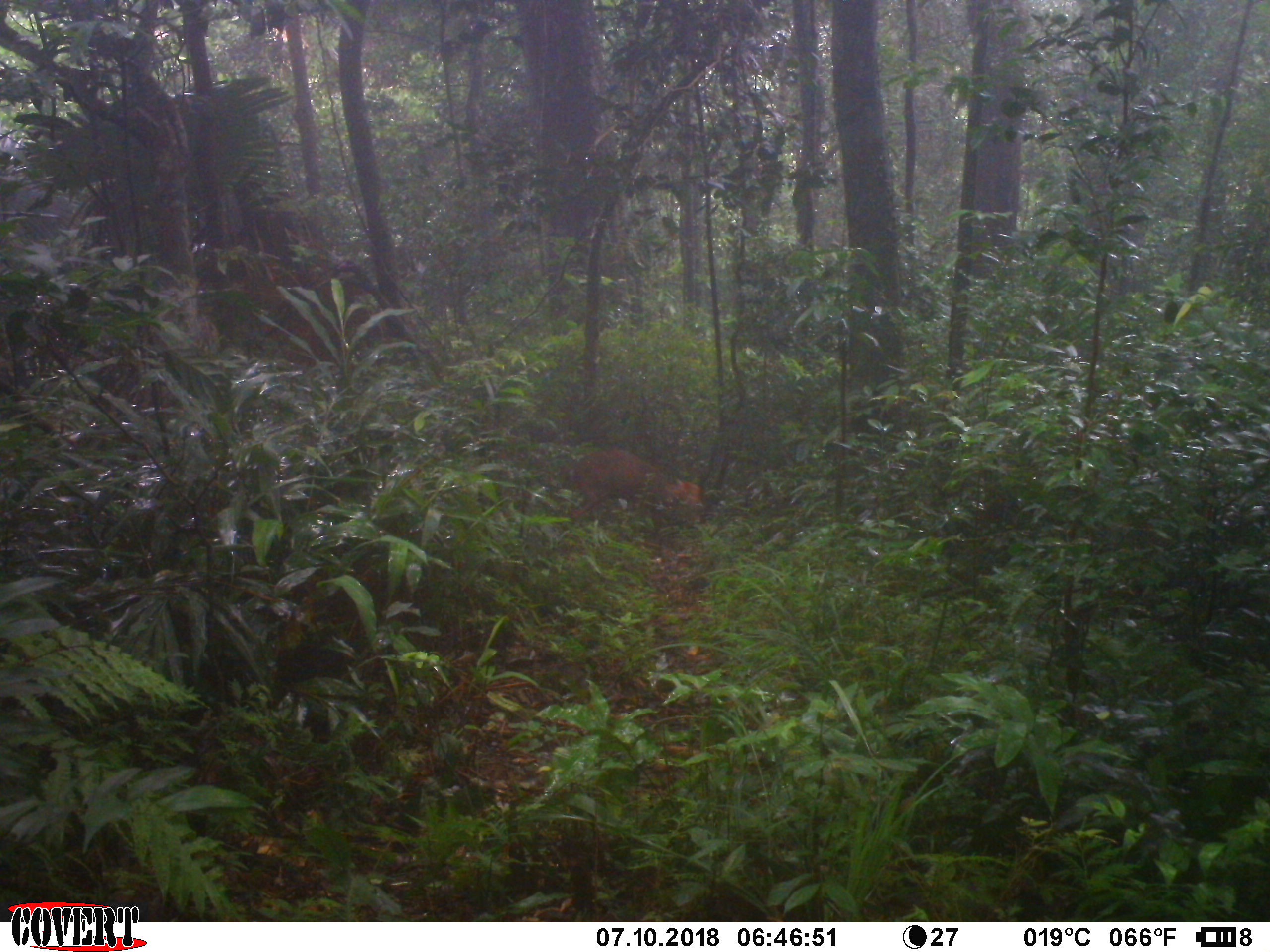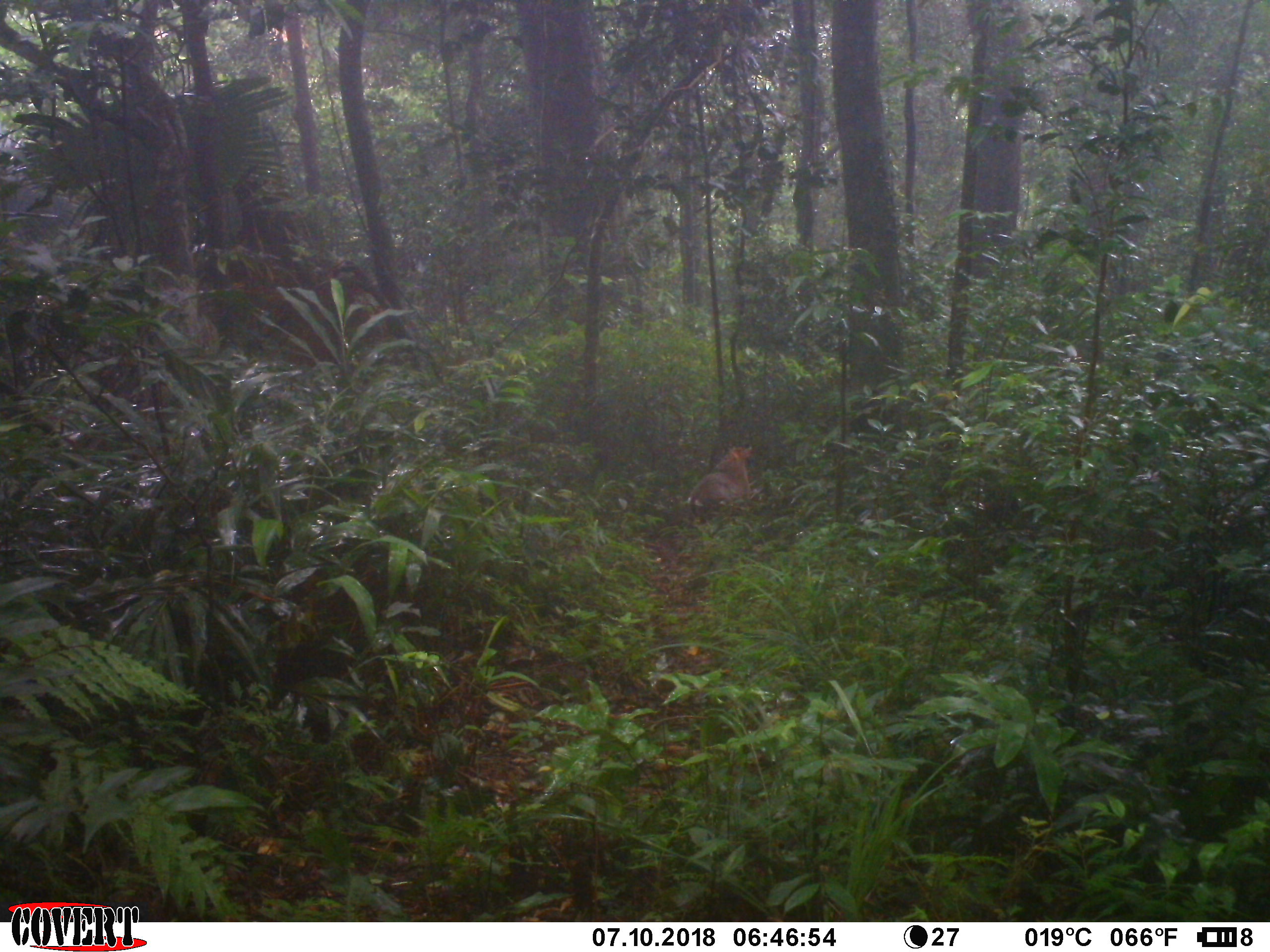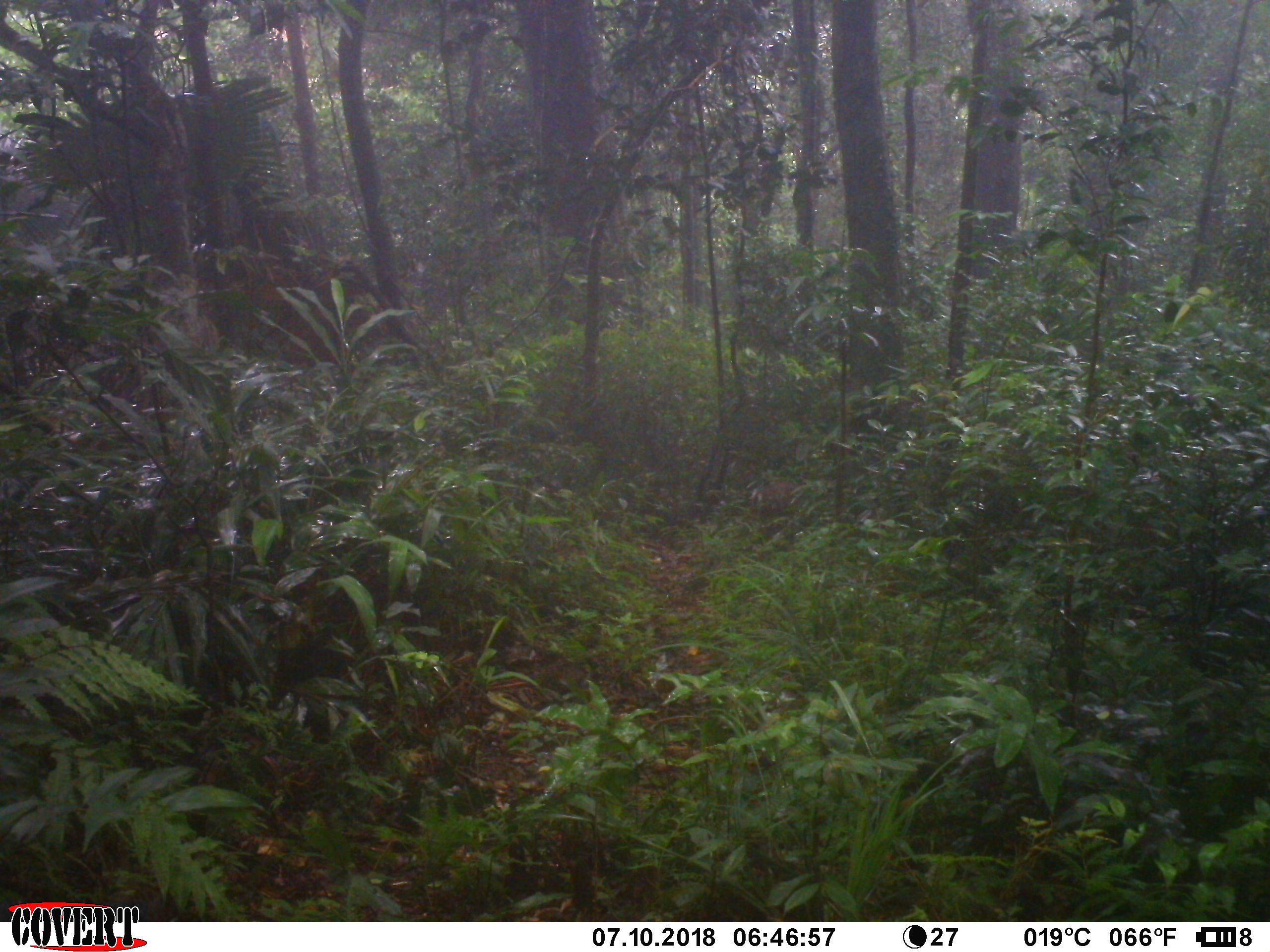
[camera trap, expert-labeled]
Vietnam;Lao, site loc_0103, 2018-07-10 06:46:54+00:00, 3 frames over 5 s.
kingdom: Animalia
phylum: Chordata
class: Mammalia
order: Artiodactyla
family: Cervidae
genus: Muntiacus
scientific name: Muntiacus rooseveltorum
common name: roosevelt's muntjac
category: roosevelts muntjac group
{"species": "roosevelts muntjac group (roosevelt's muntjac) (Muntiacus rooseveltorum)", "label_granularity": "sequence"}